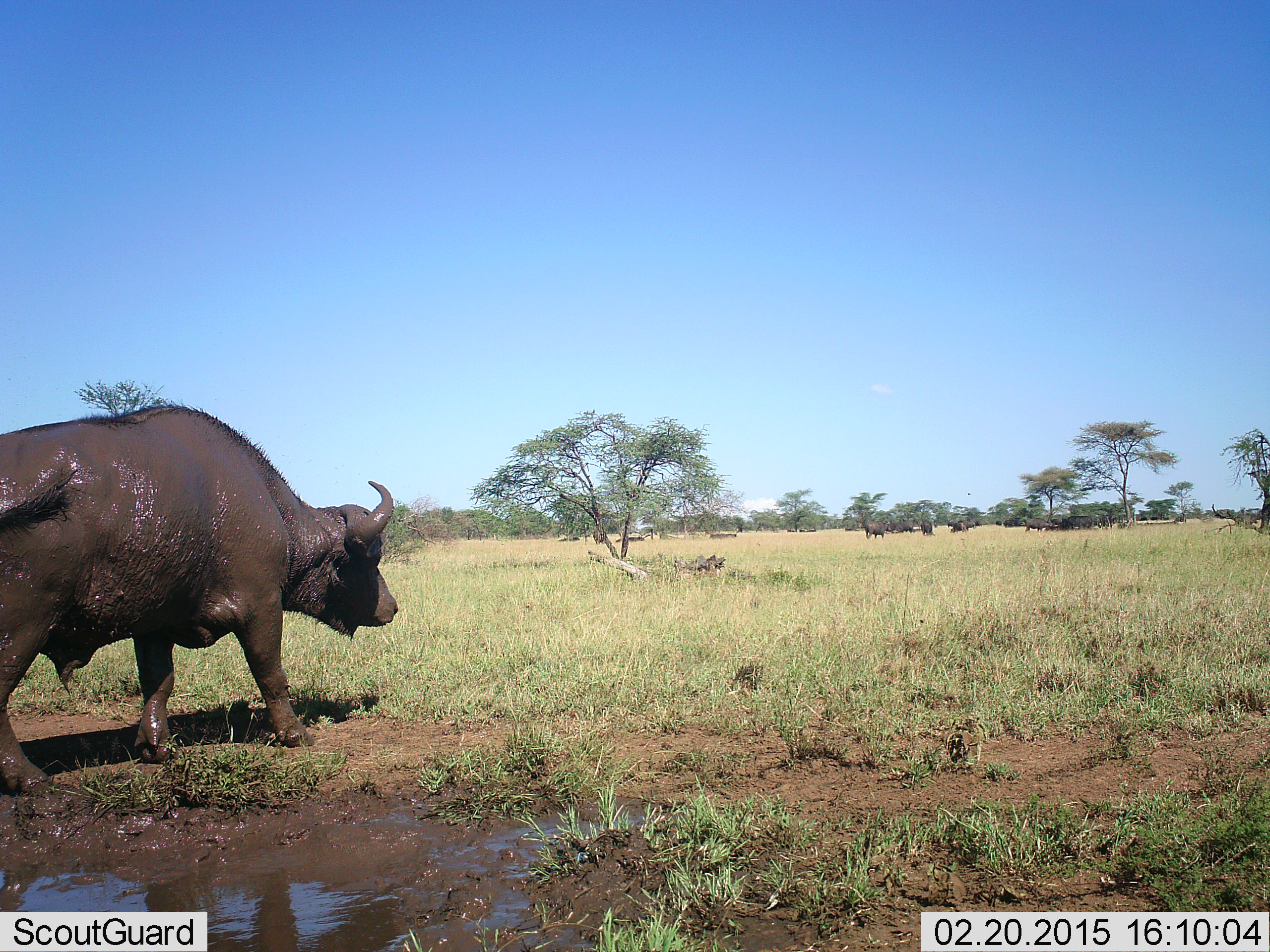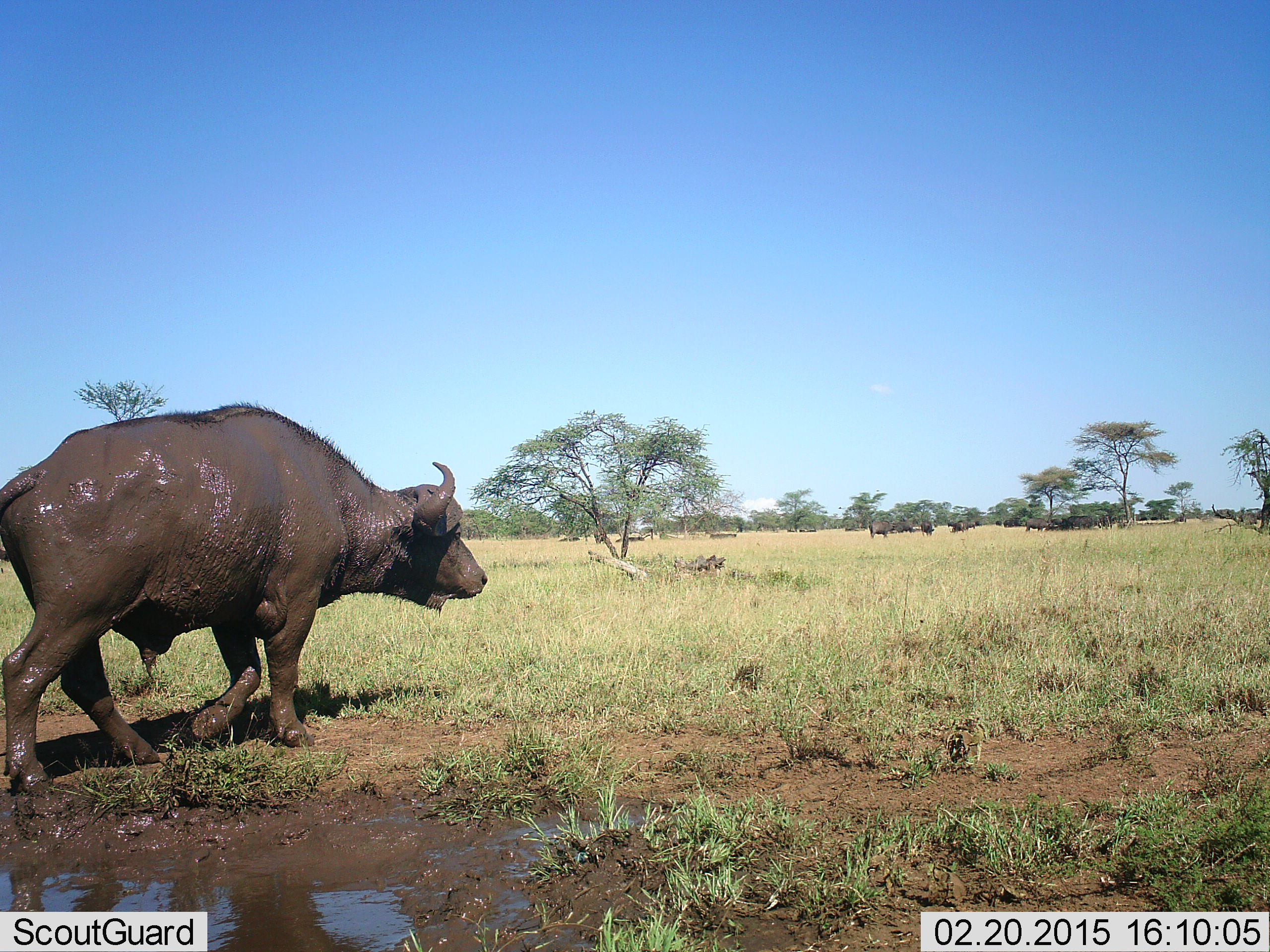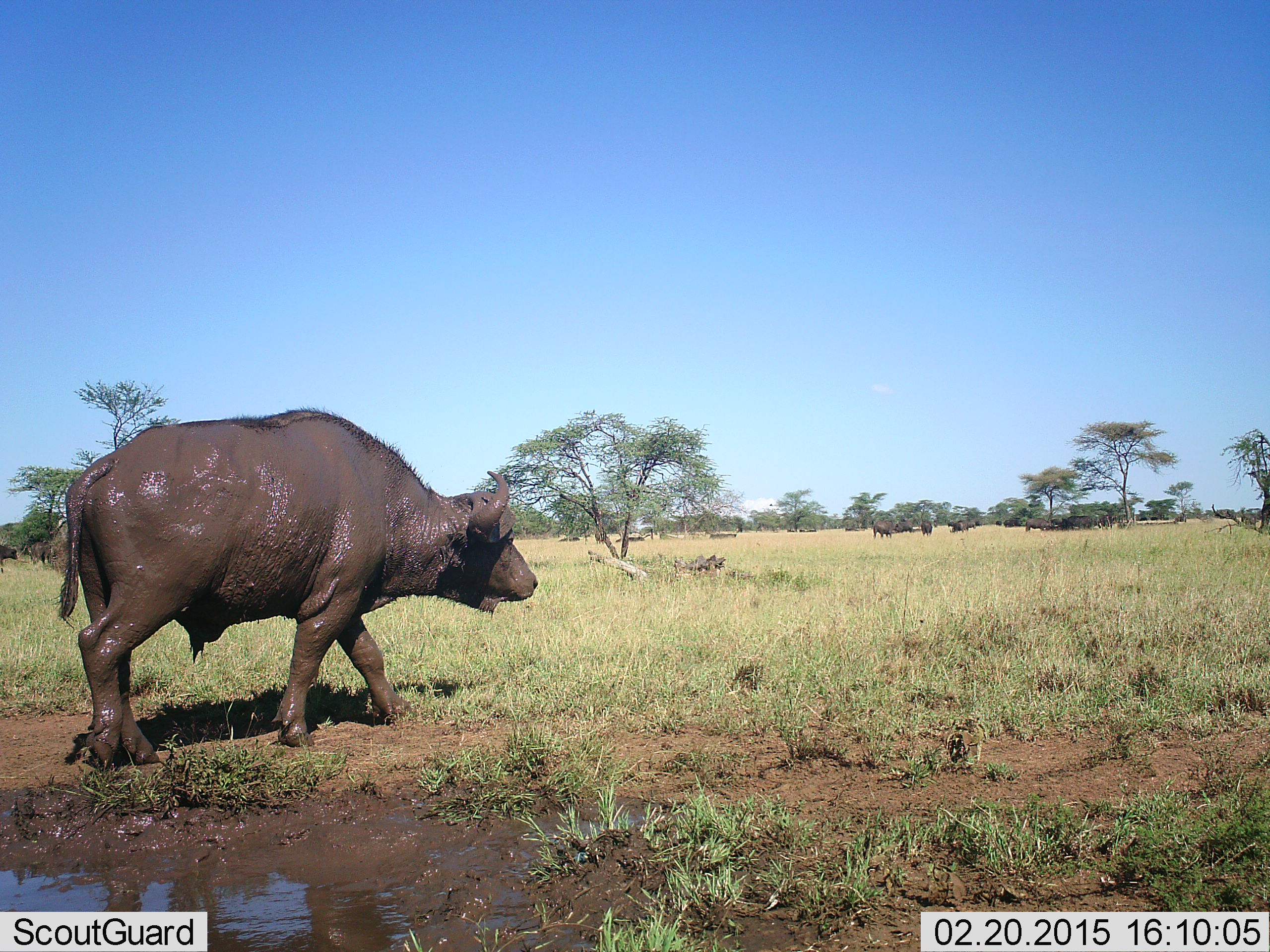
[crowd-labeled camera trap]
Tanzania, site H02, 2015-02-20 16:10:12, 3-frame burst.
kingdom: Animalia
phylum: Chordata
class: Mammalia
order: Artiodactyla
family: Bovidae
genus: Syncerus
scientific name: Syncerus caffer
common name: cape buffalo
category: buffalo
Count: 11-50.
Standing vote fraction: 40%.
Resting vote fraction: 10%.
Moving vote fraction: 90%.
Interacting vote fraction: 0%.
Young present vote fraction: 0%.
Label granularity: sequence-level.